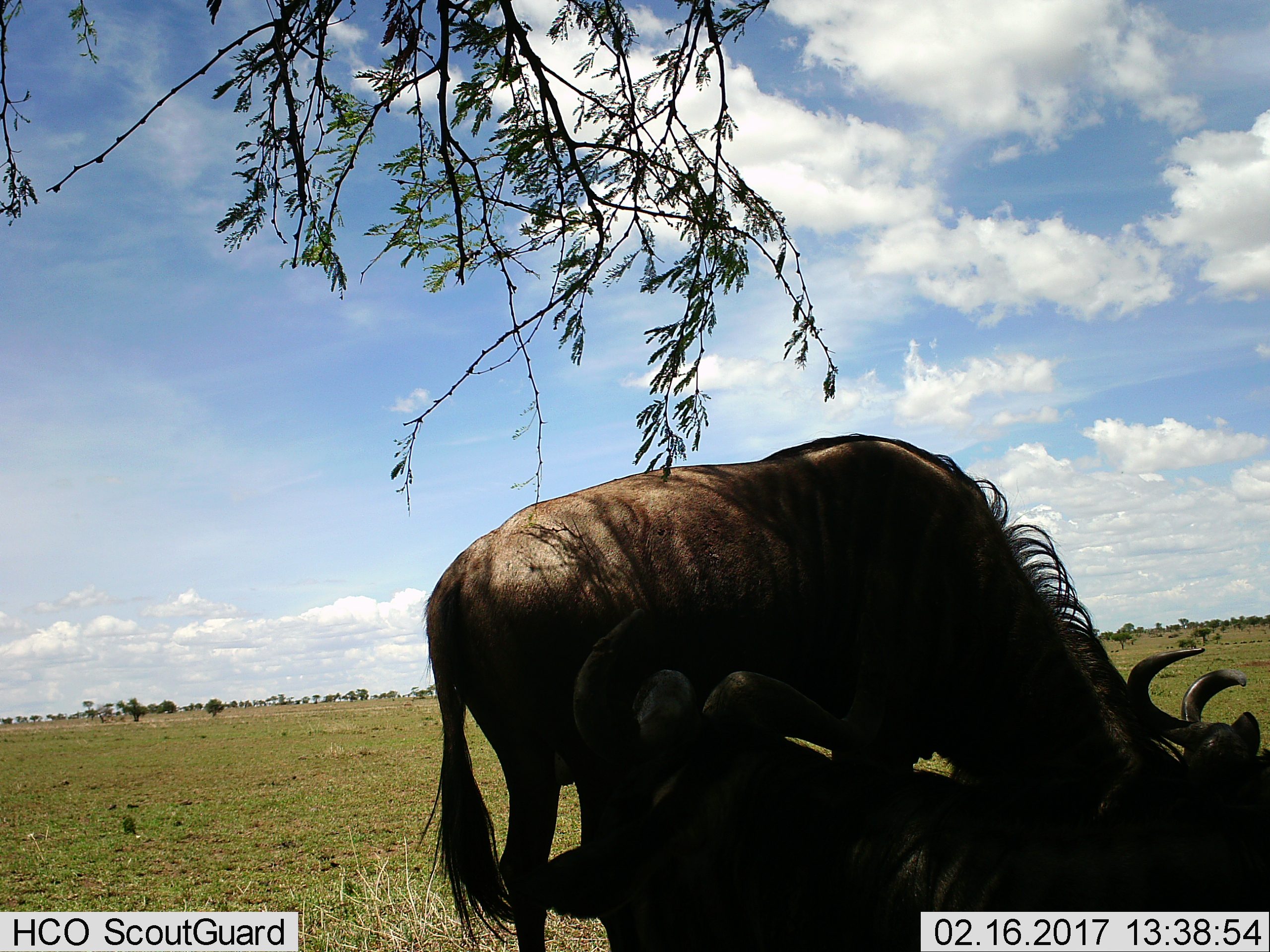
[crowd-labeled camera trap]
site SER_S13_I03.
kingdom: Animalia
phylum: Chordata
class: Mammalia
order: Artiodactyla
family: Bovidae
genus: Connochaetes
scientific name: Connochaetes taurinus taurinus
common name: blue wildebeest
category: wildebeestblue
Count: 2.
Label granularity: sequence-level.